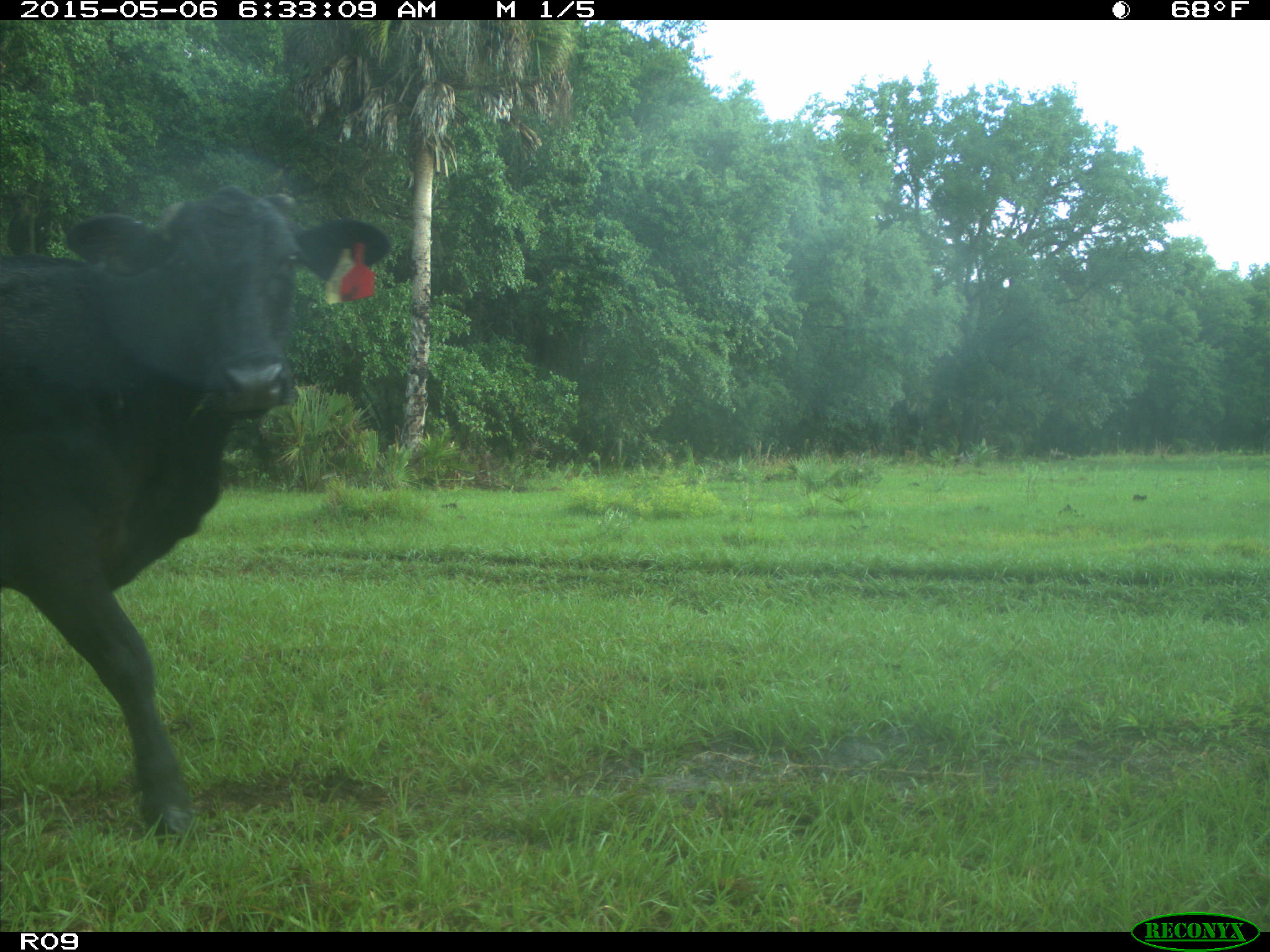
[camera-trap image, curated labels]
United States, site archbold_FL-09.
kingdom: Animalia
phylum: Chordata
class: Mammalia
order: Artiodactyla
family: Bovidae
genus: Bos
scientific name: Bos taurus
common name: domestic cow